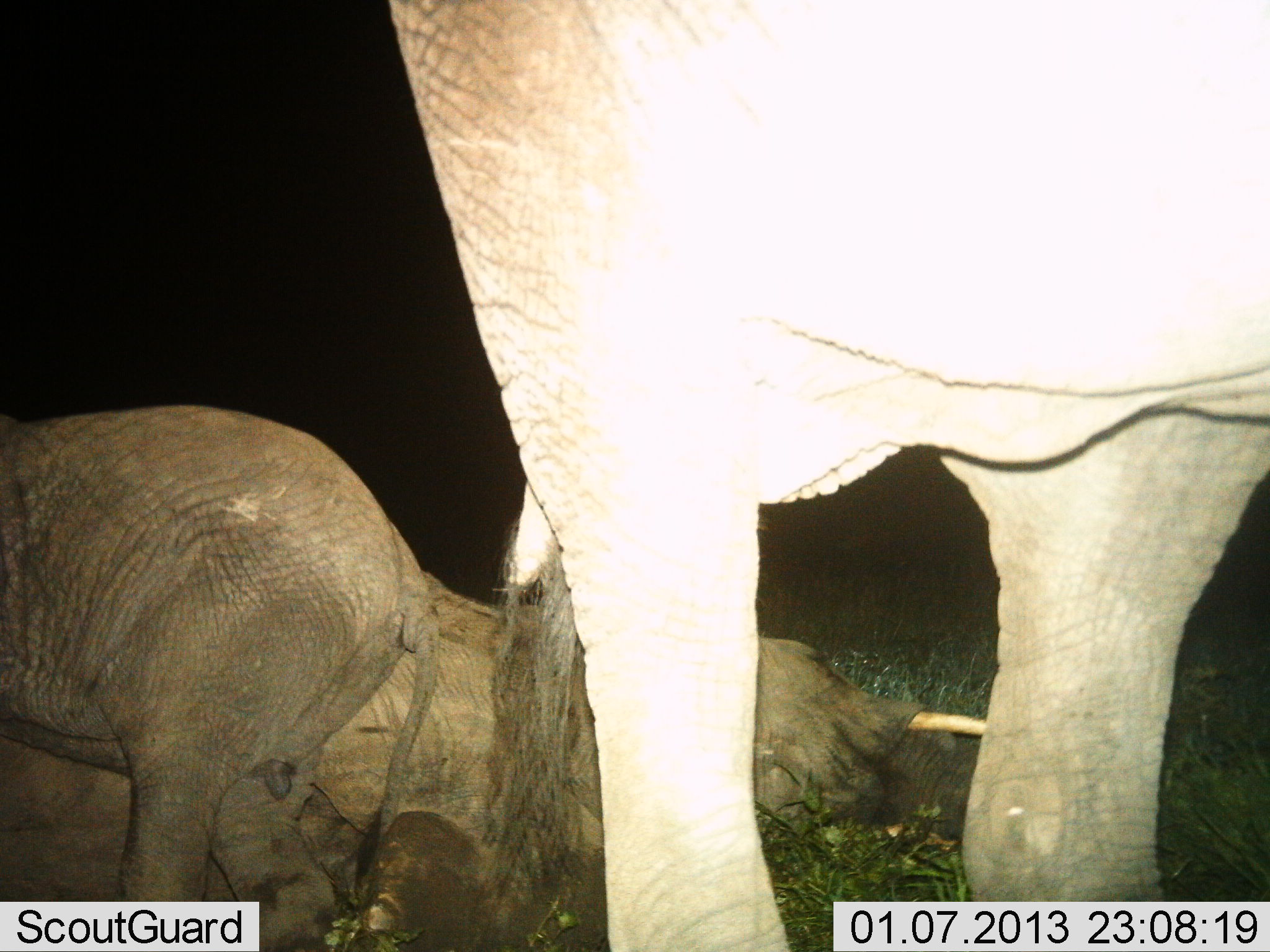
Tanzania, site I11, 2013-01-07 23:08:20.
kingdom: Animalia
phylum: Chordata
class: Mammalia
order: Proboscidea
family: Elephantidae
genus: Loxodonta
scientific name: Loxodonta africana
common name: african bush elephant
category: elephant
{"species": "elephant (african bush elephant) (Loxodonta africana)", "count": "3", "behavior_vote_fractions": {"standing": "68%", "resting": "89%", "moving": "0%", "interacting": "5%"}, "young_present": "74%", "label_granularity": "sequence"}